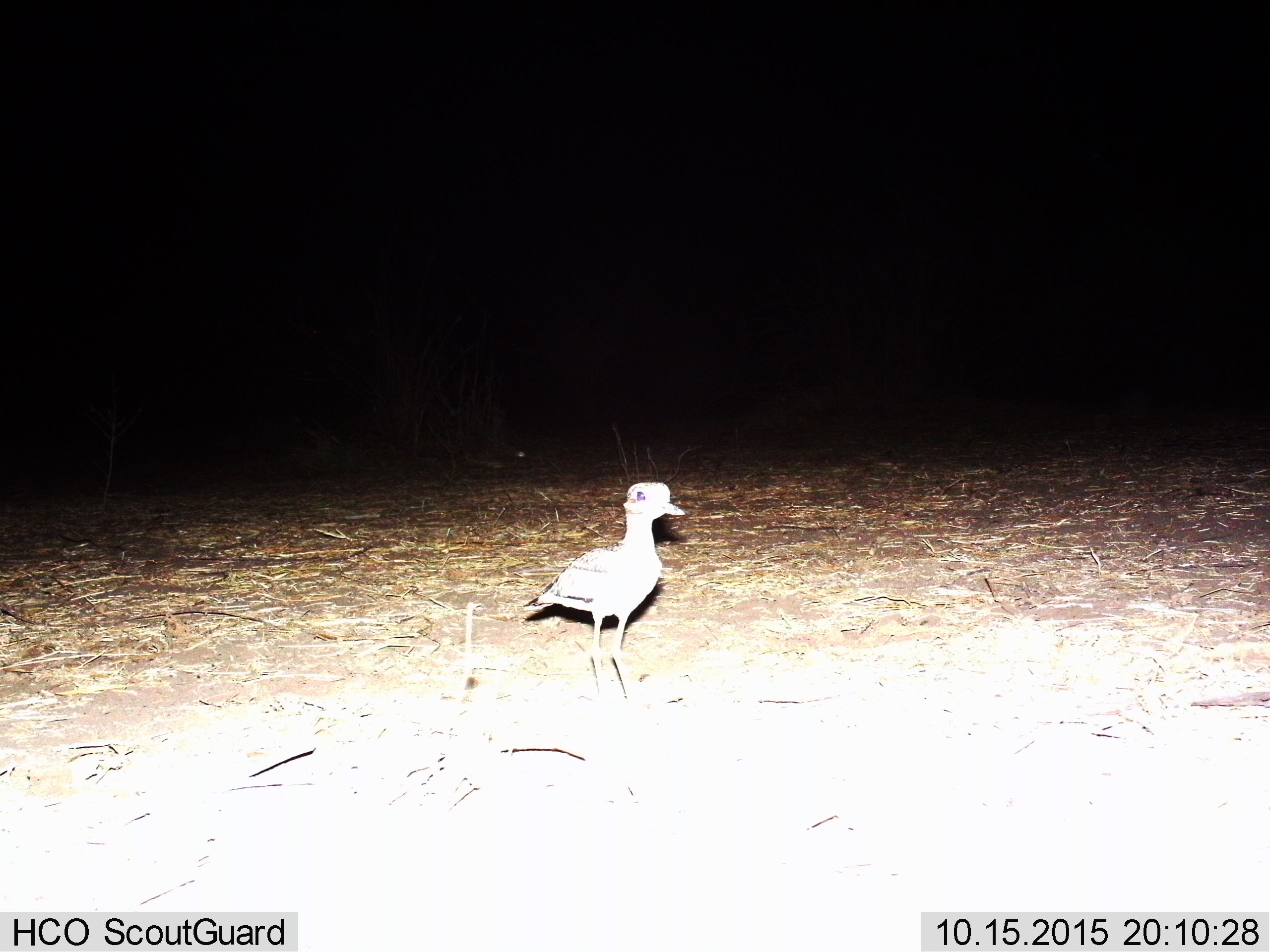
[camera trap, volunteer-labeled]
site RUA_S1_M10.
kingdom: Animalia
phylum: Chordata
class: Aves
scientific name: Aves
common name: bird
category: birdother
Birdother (bird) (Aves), count 1. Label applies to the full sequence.